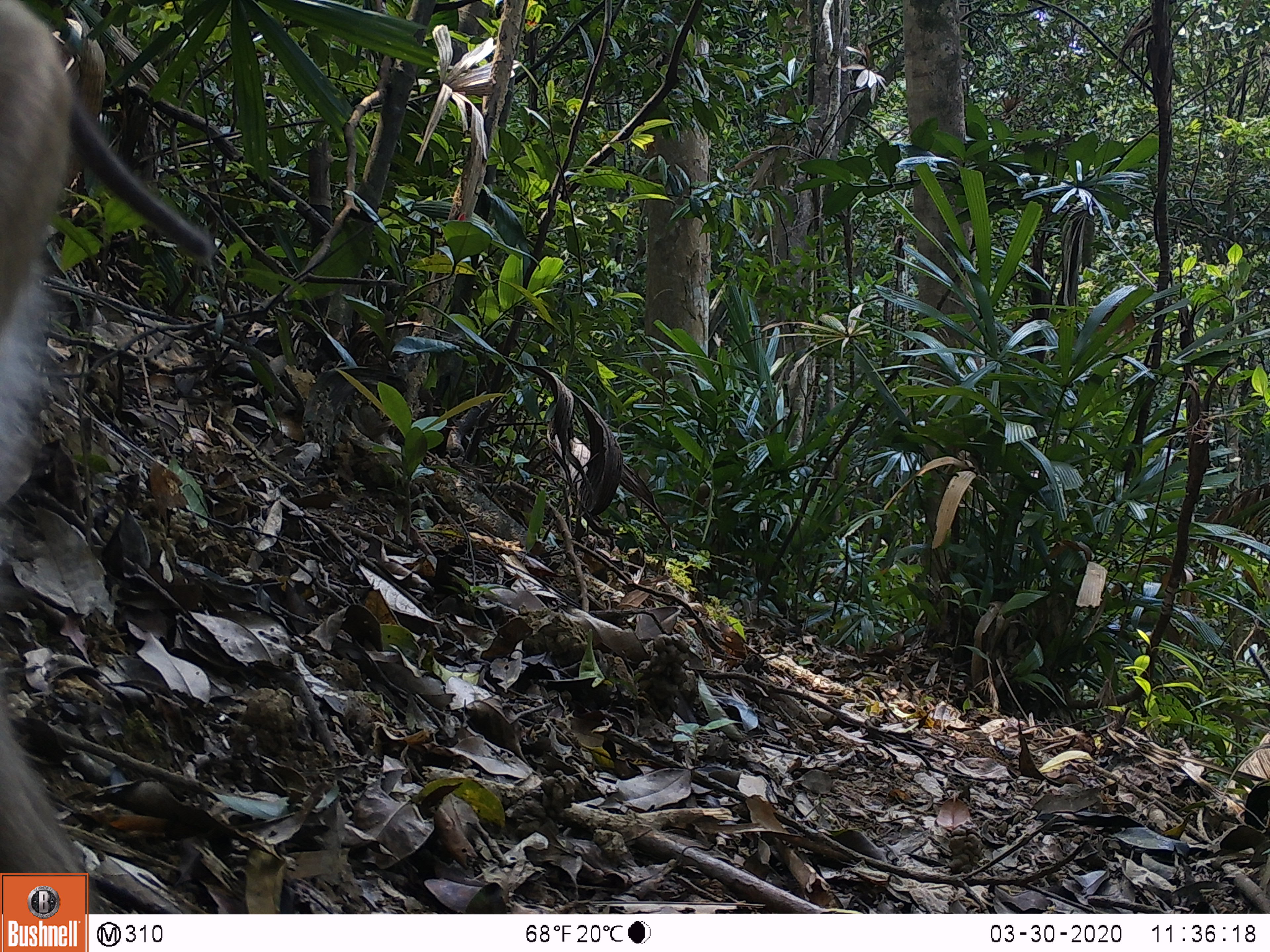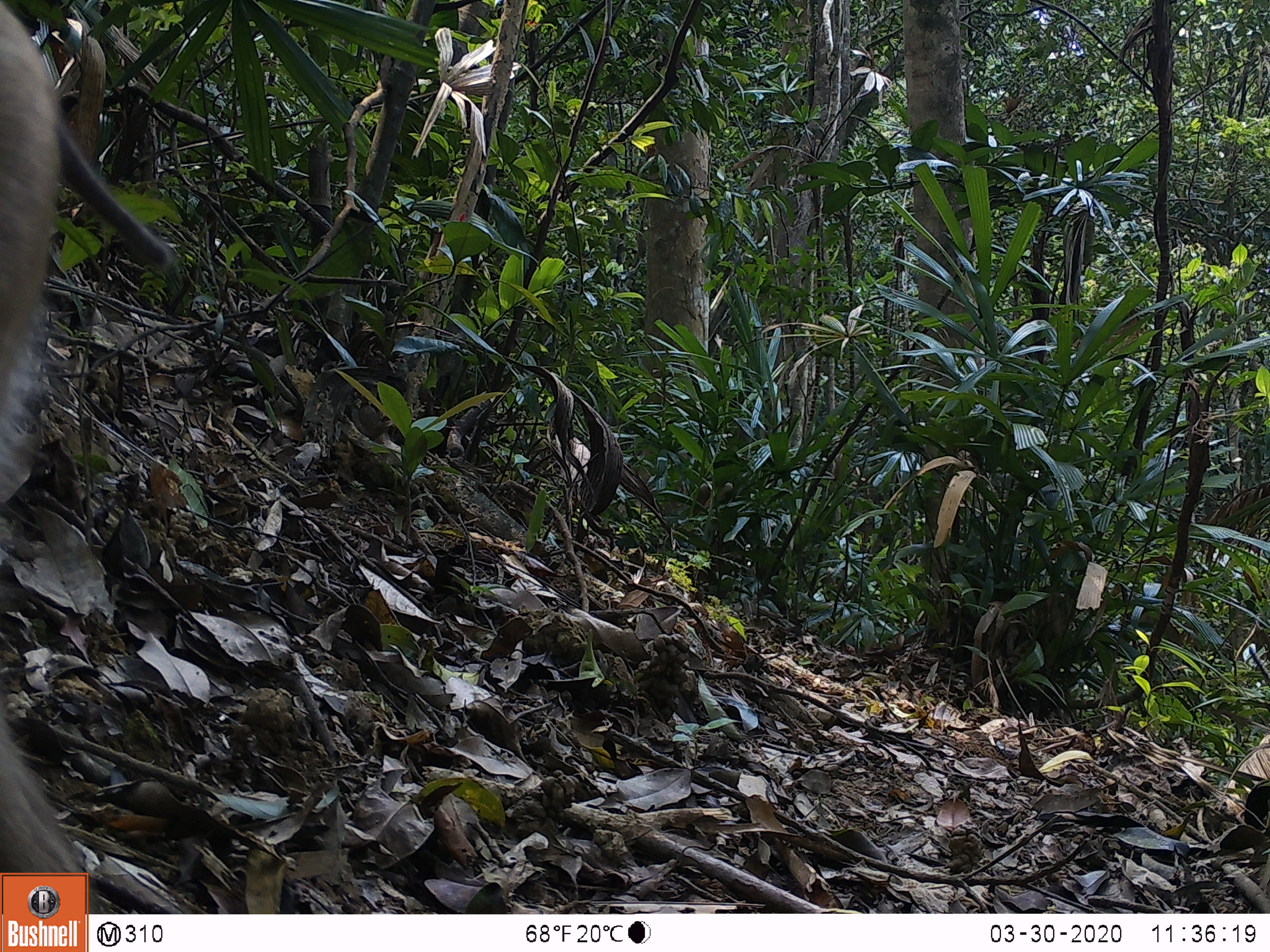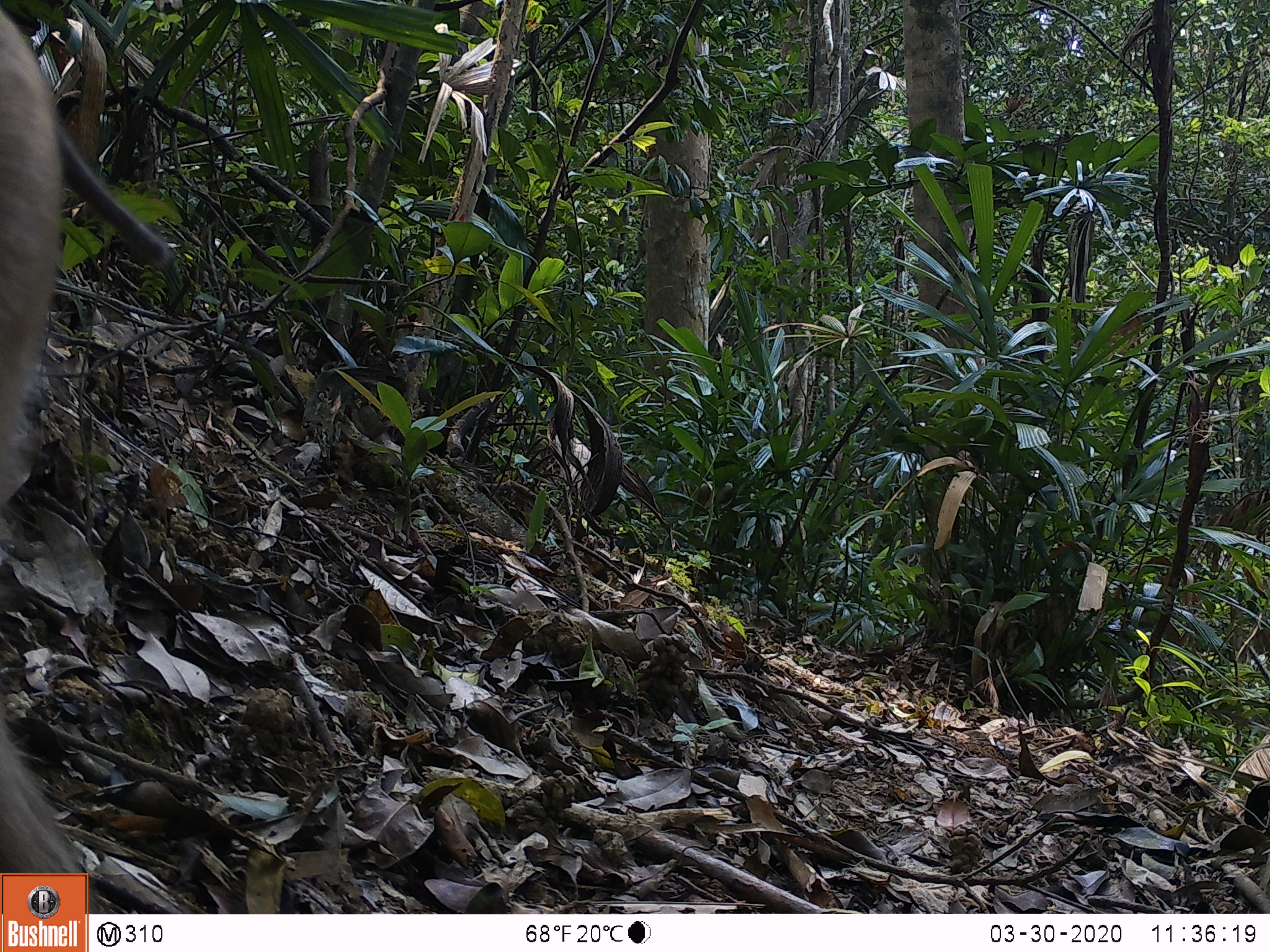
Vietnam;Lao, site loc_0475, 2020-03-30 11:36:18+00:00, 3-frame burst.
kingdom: Animalia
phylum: Chordata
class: Mammalia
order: Primates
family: Cercopithecidae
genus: Macaca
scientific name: Macaca nemestrina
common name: pig-tailed macaque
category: pig tailed macaque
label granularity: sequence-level